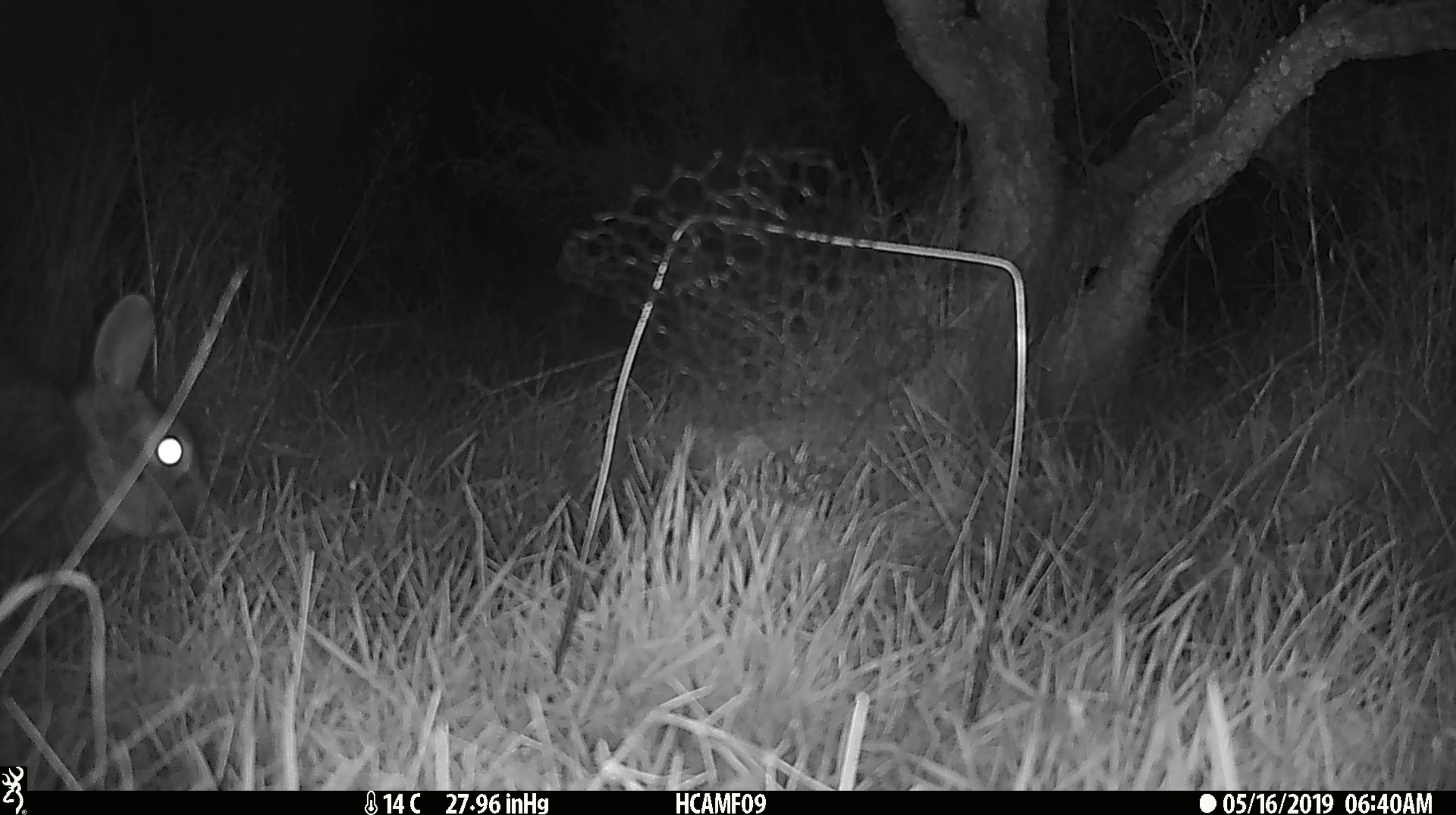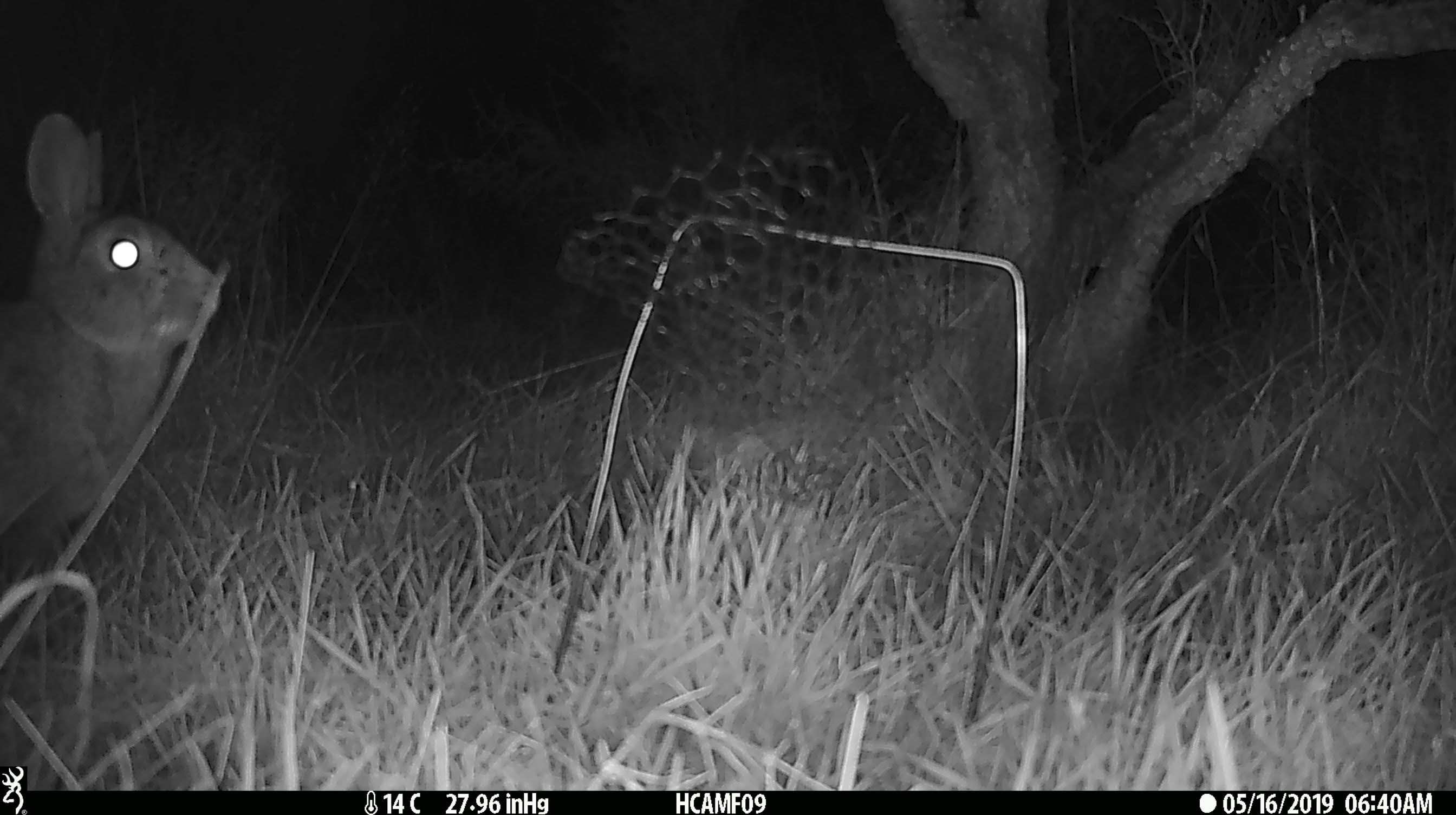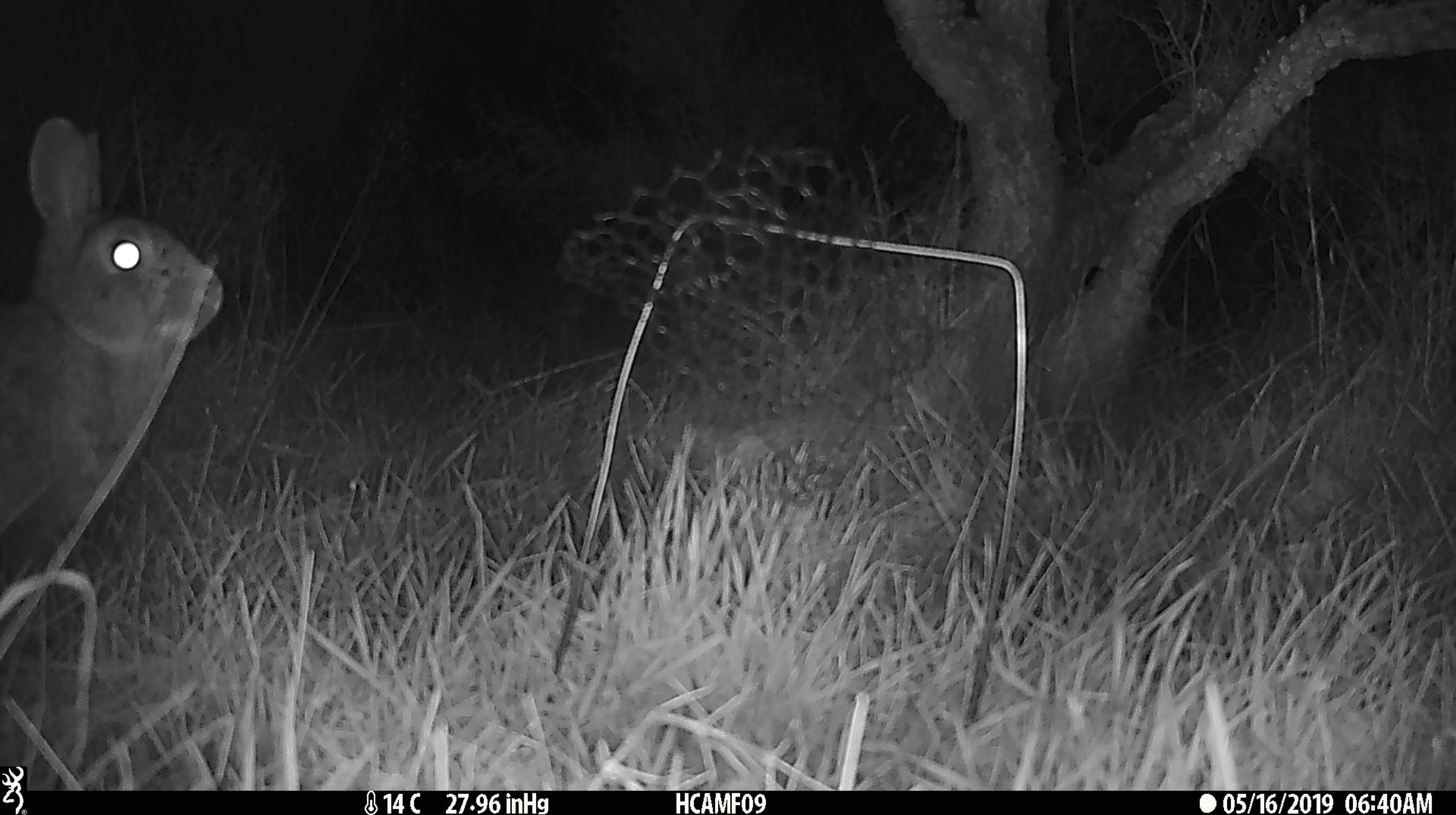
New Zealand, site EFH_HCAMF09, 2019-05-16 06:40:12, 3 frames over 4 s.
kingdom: Animalia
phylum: Chordata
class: Mammalia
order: Lagomorpha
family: Leporidae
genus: Oryctolagus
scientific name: Oryctolagus cuniculus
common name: european rabbit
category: rabbit